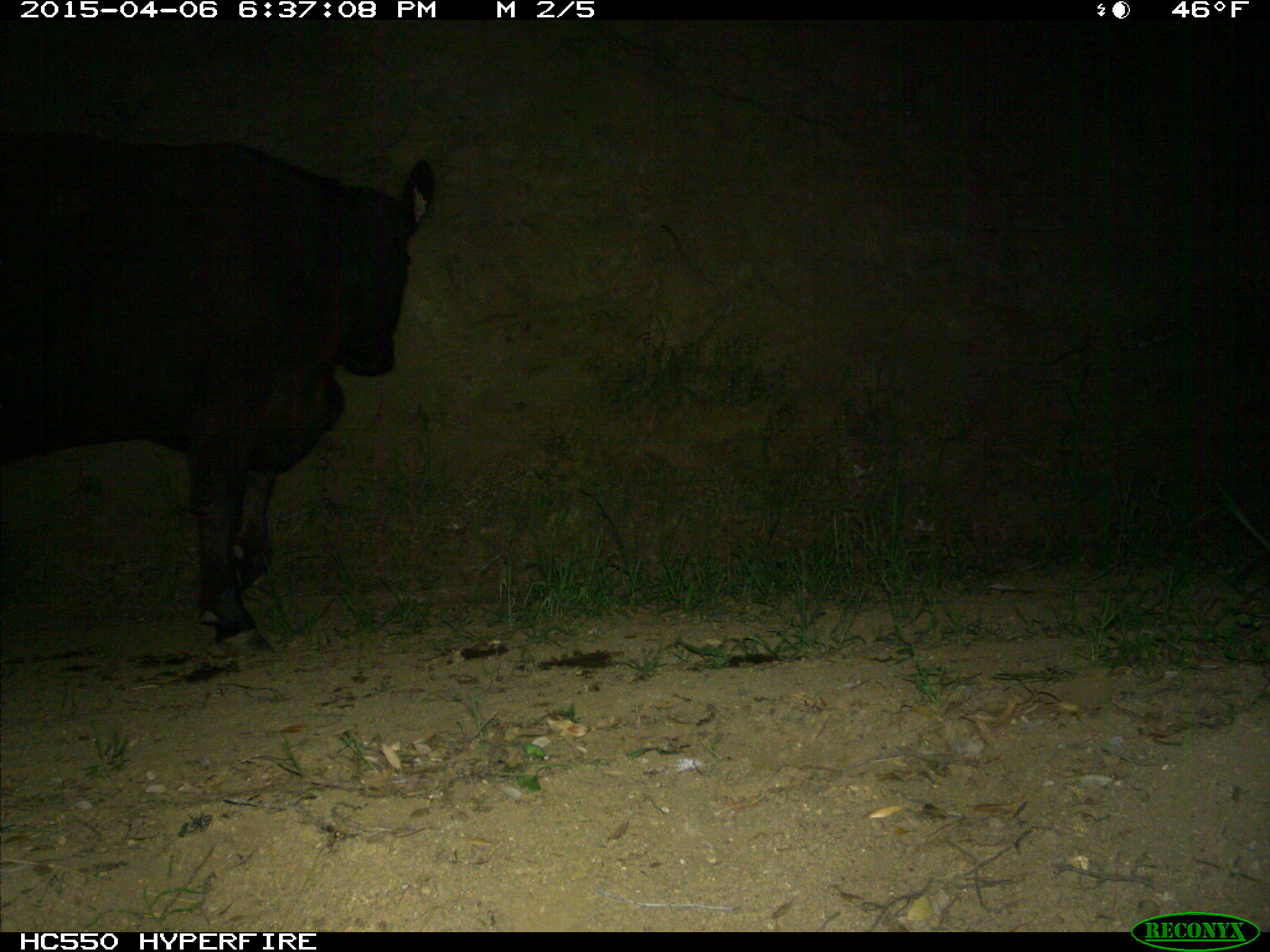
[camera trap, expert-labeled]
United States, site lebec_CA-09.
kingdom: Animalia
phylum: Chordata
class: Mammalia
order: Artiodactyla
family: Bovidae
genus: Bos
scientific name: Bos taurus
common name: domestic cow